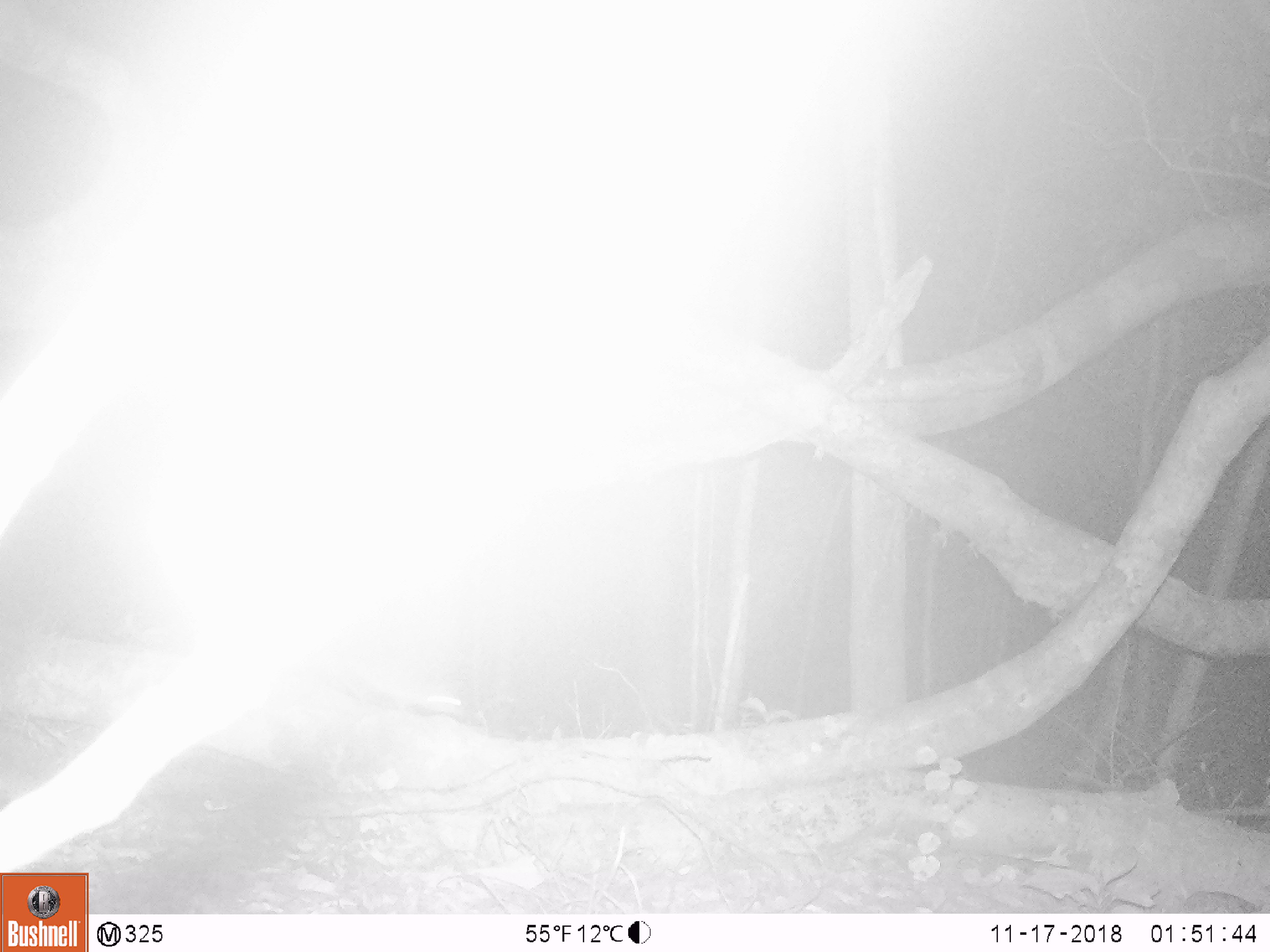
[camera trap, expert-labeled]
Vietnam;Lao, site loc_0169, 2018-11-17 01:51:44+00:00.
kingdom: Animalia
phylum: Chordata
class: Mammalia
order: Rodentia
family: Muridae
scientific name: Muridae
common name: old-world mice and rats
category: unidentified murid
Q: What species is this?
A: Unidentified murid (old-world mice and rats) (Muridae).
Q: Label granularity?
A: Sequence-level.